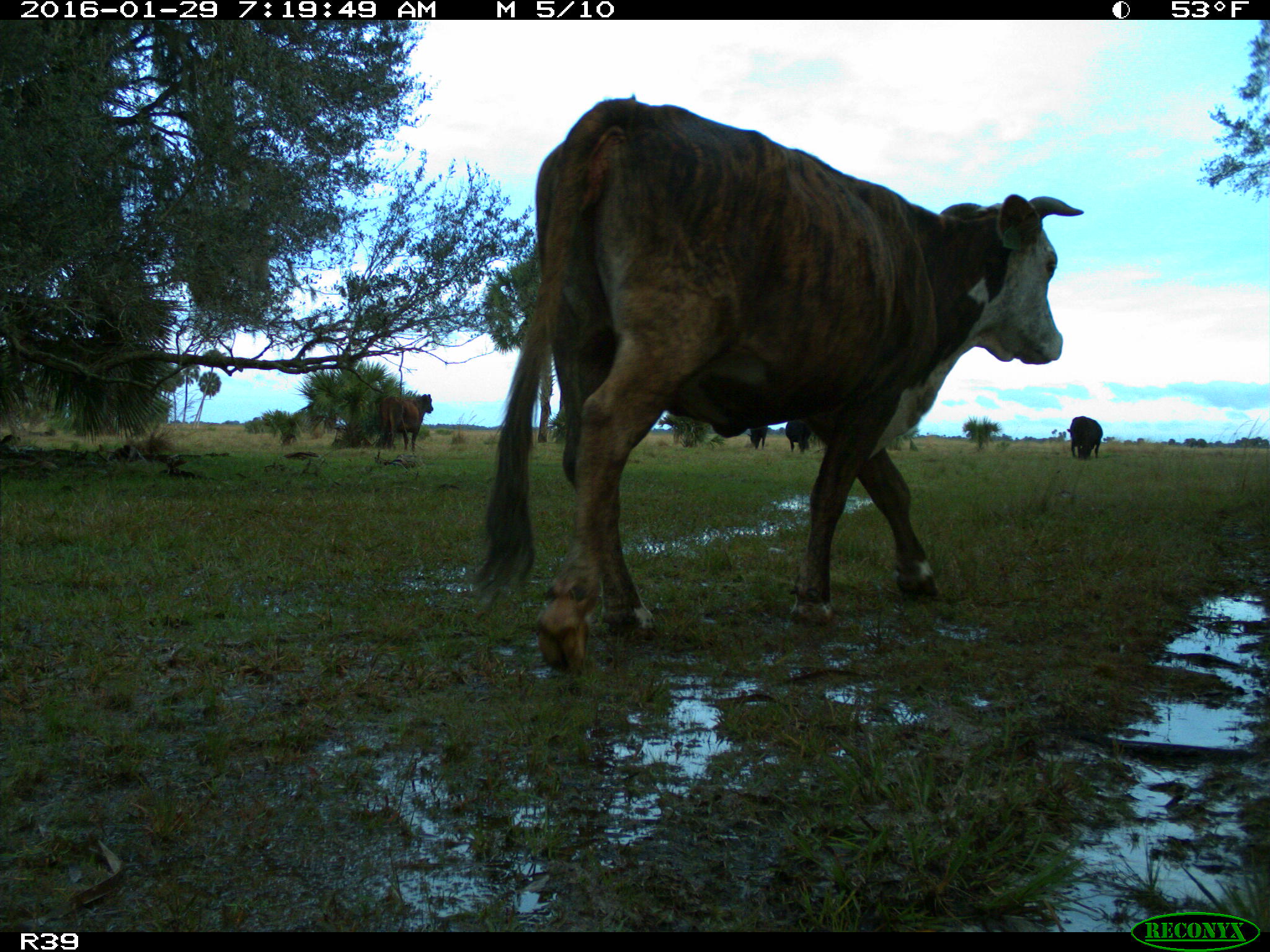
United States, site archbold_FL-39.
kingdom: Animalia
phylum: Chordata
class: Mammalia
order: Artiodactyla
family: Bovidae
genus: Bos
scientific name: Bos taurus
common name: domestic cow